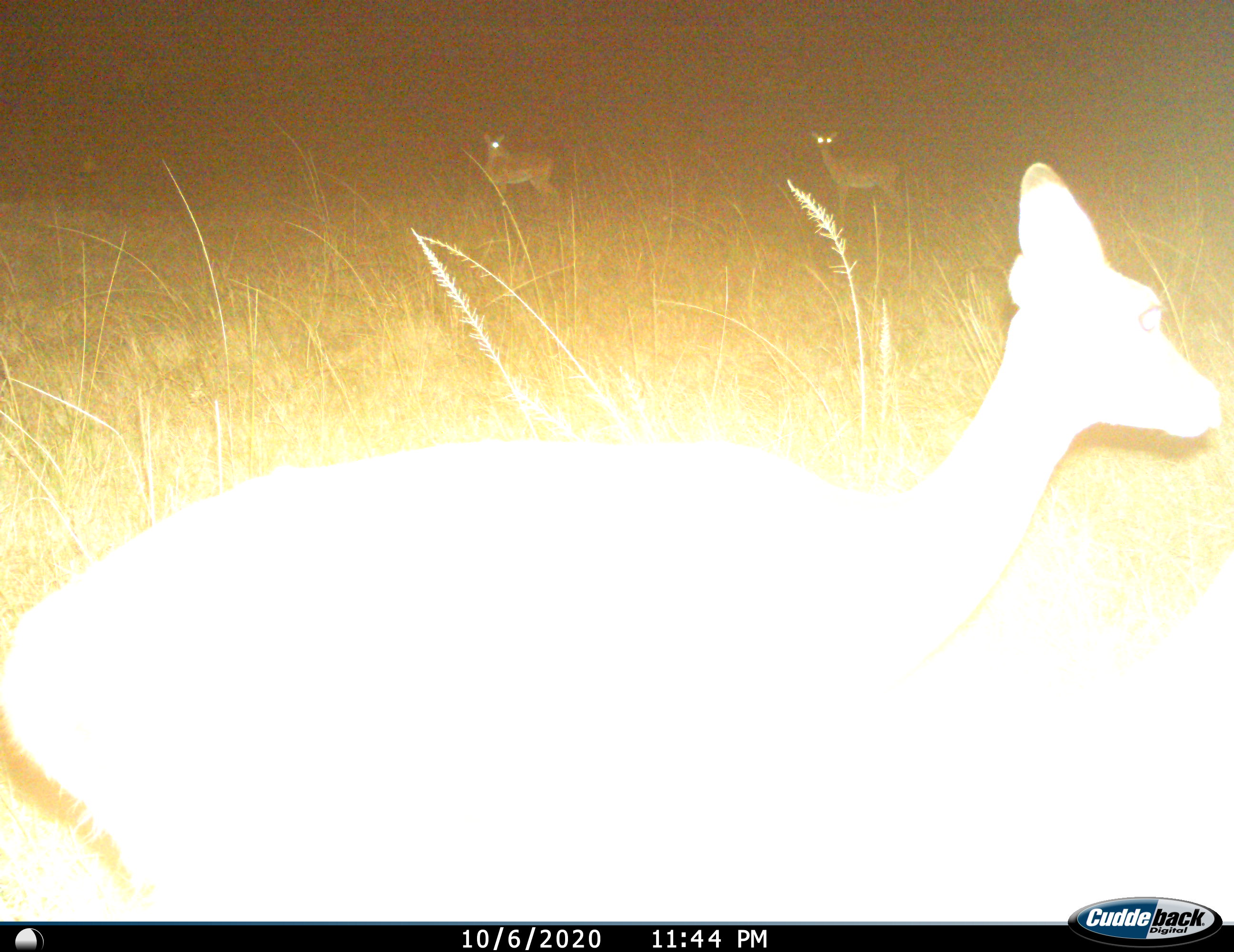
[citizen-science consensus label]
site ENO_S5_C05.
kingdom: Animalia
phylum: Chordata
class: Mammalia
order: Artiodactyla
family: Bovidae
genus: Aepyceros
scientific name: Aepyceros melampus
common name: impala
Impala (Aepyceros melampus), count 3. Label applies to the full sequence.